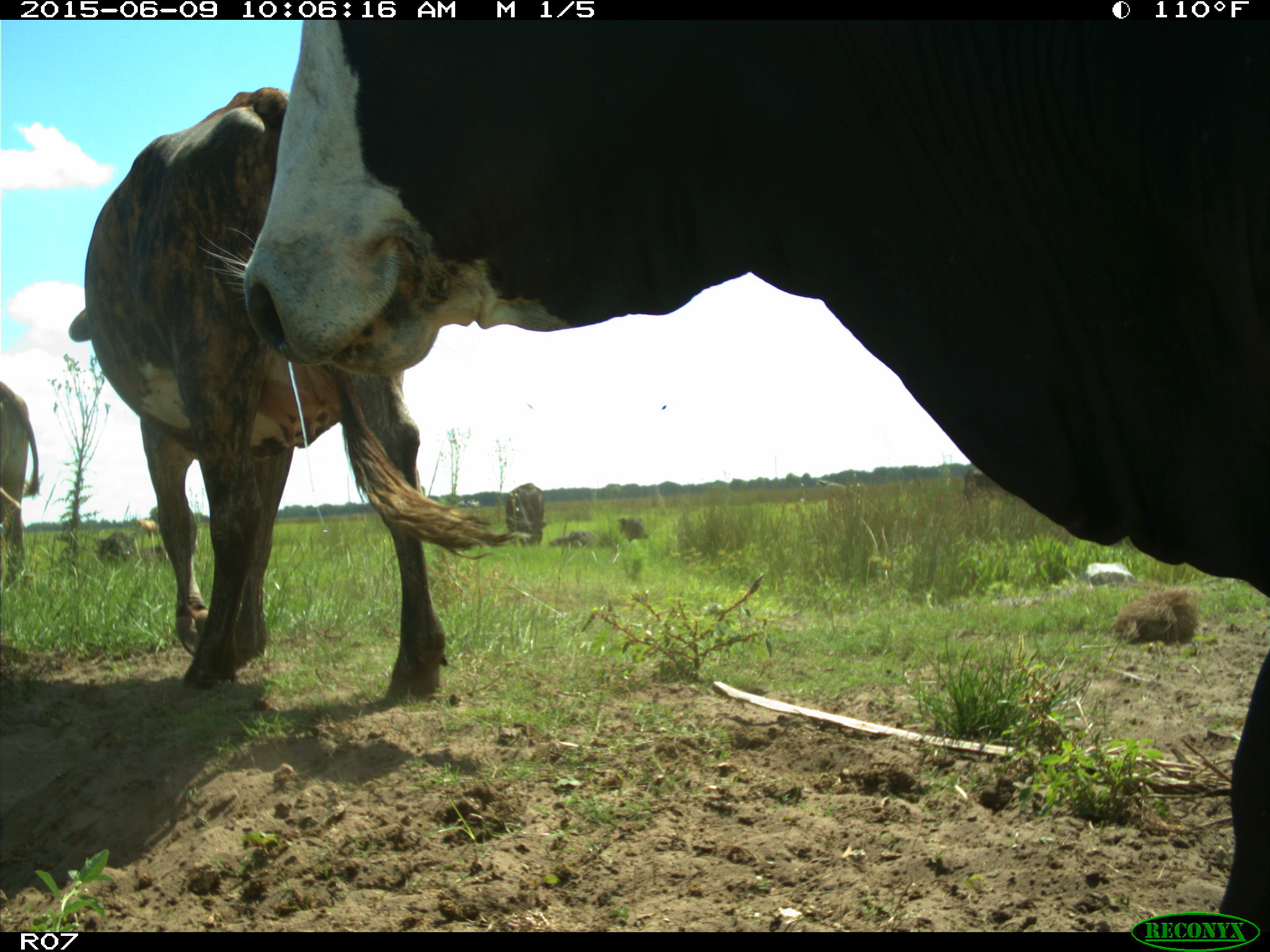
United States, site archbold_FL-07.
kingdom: Animalia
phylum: Chordata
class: Mammalia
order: Artiodactyla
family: Bovidae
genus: Bos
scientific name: Bos taurus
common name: domestic cow